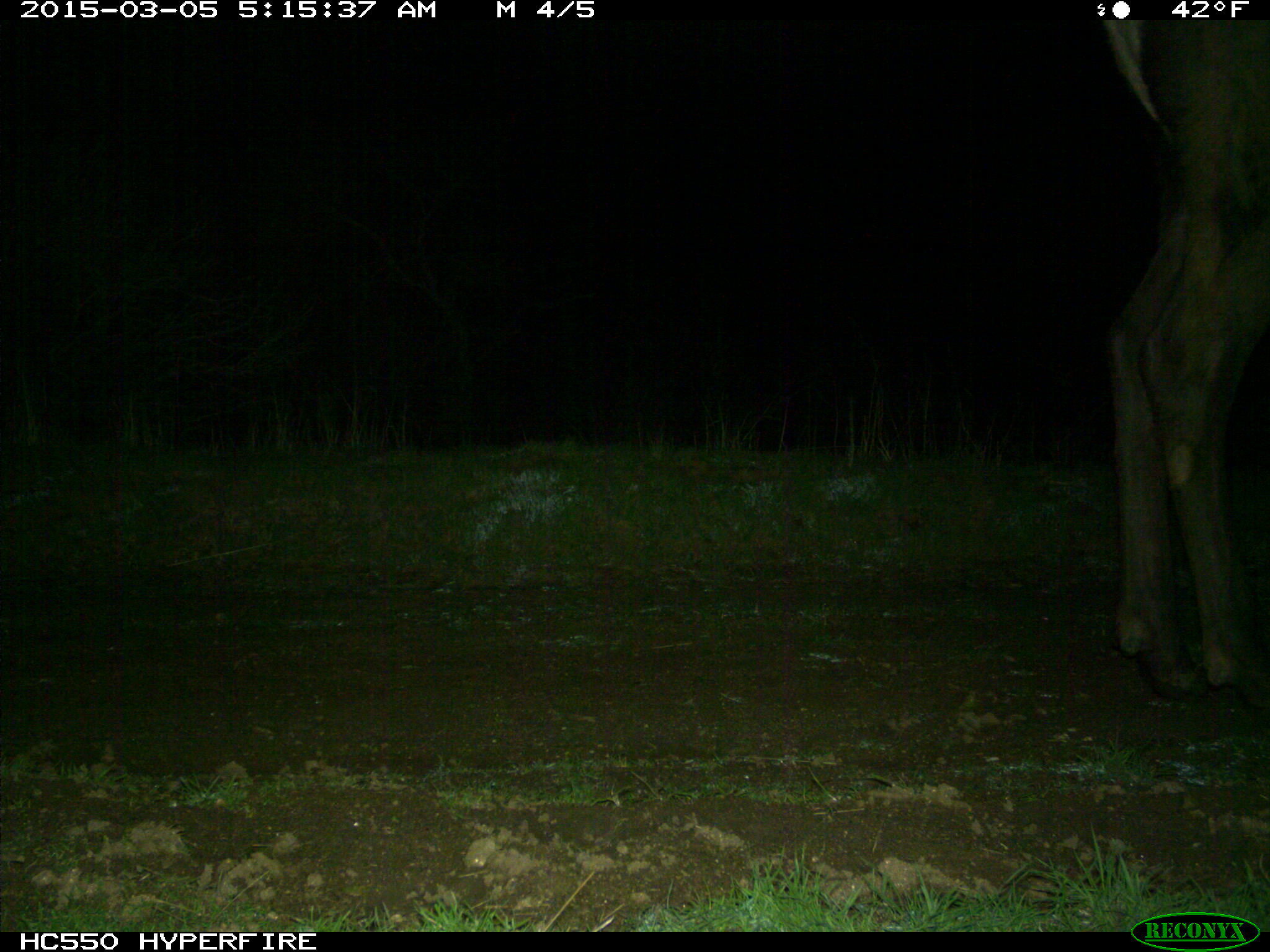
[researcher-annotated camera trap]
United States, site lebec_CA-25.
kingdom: Animalia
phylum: Chordata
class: Mammalia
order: Artiodactyla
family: Cervidae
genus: Cervus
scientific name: Cervus canadensis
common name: elk